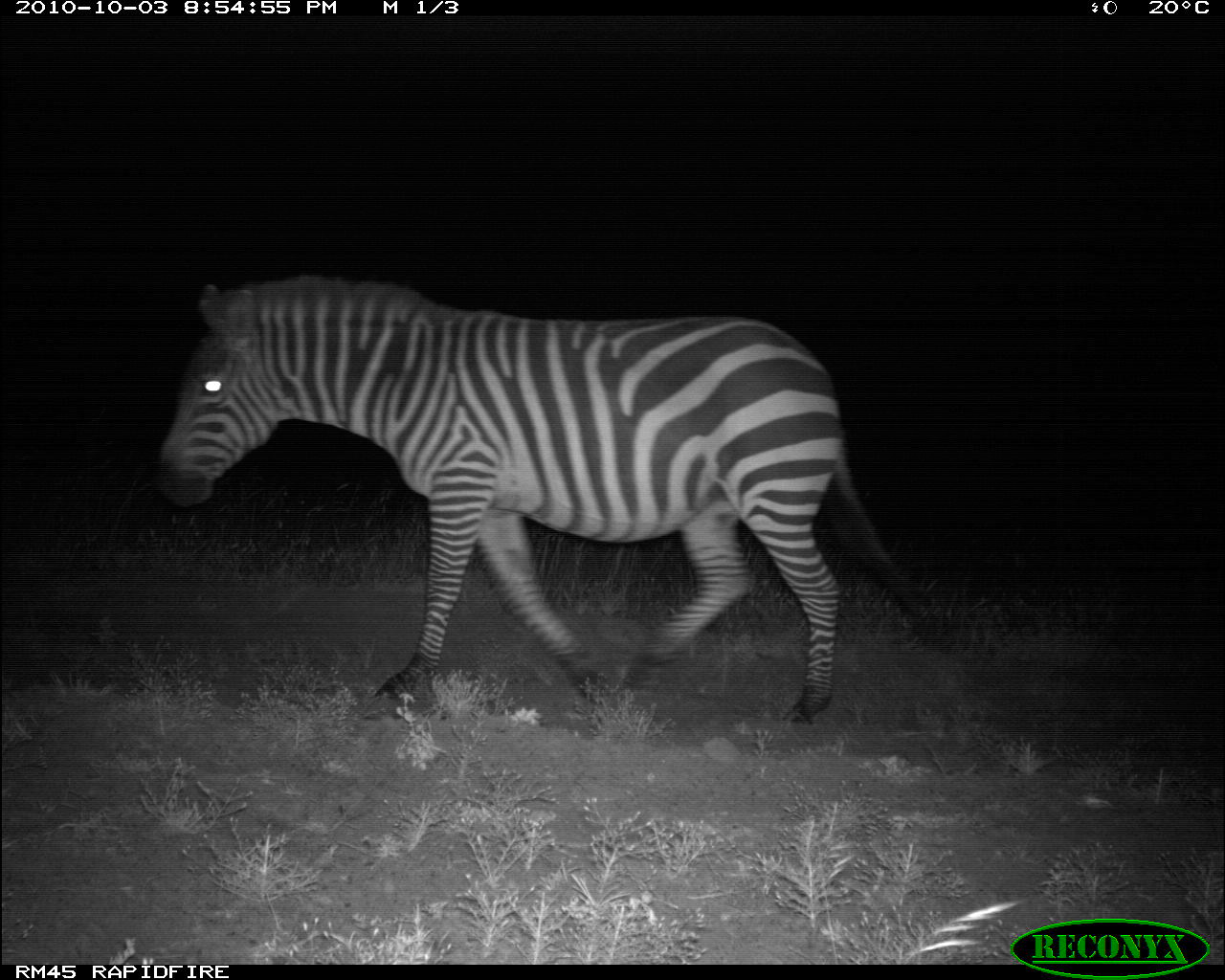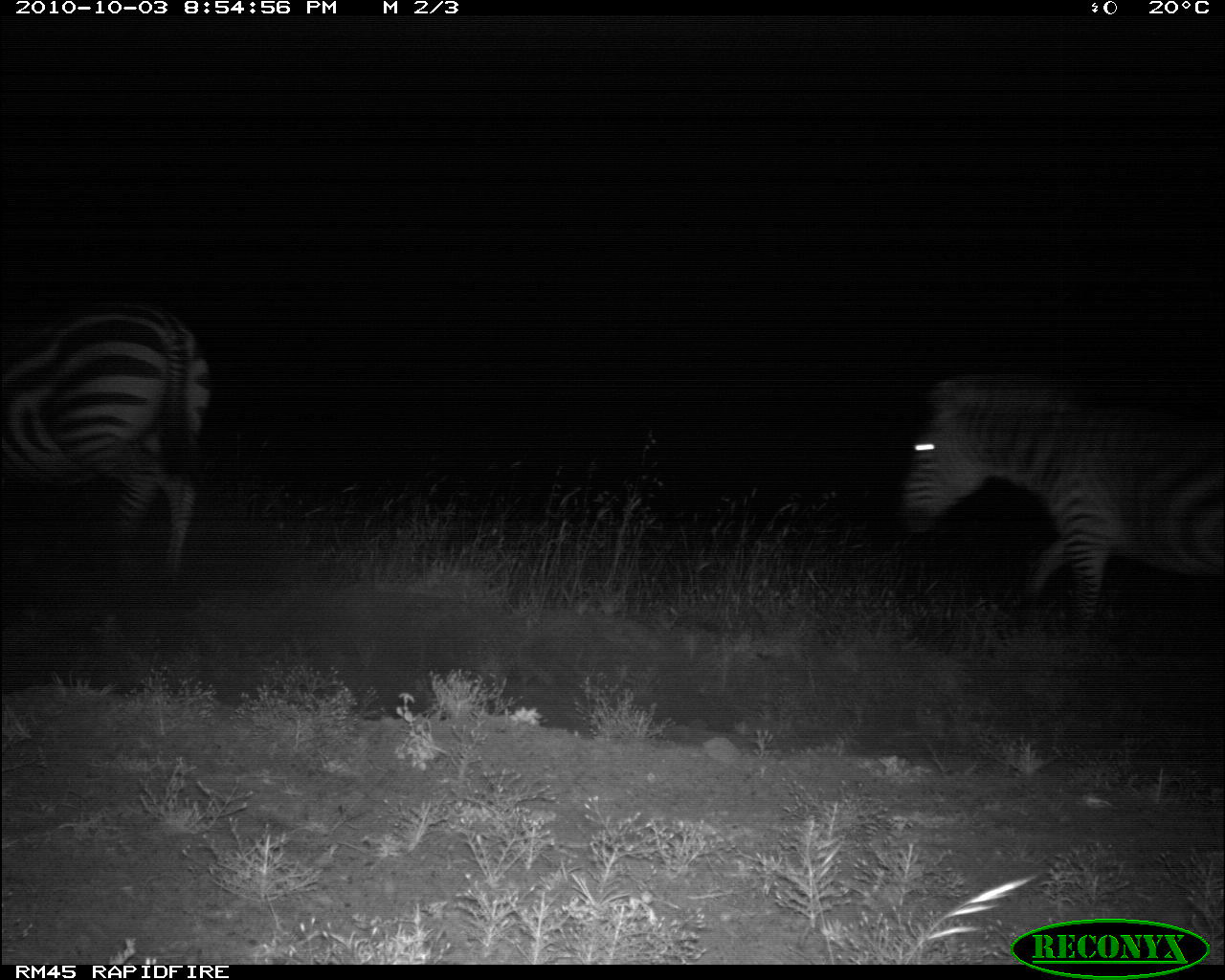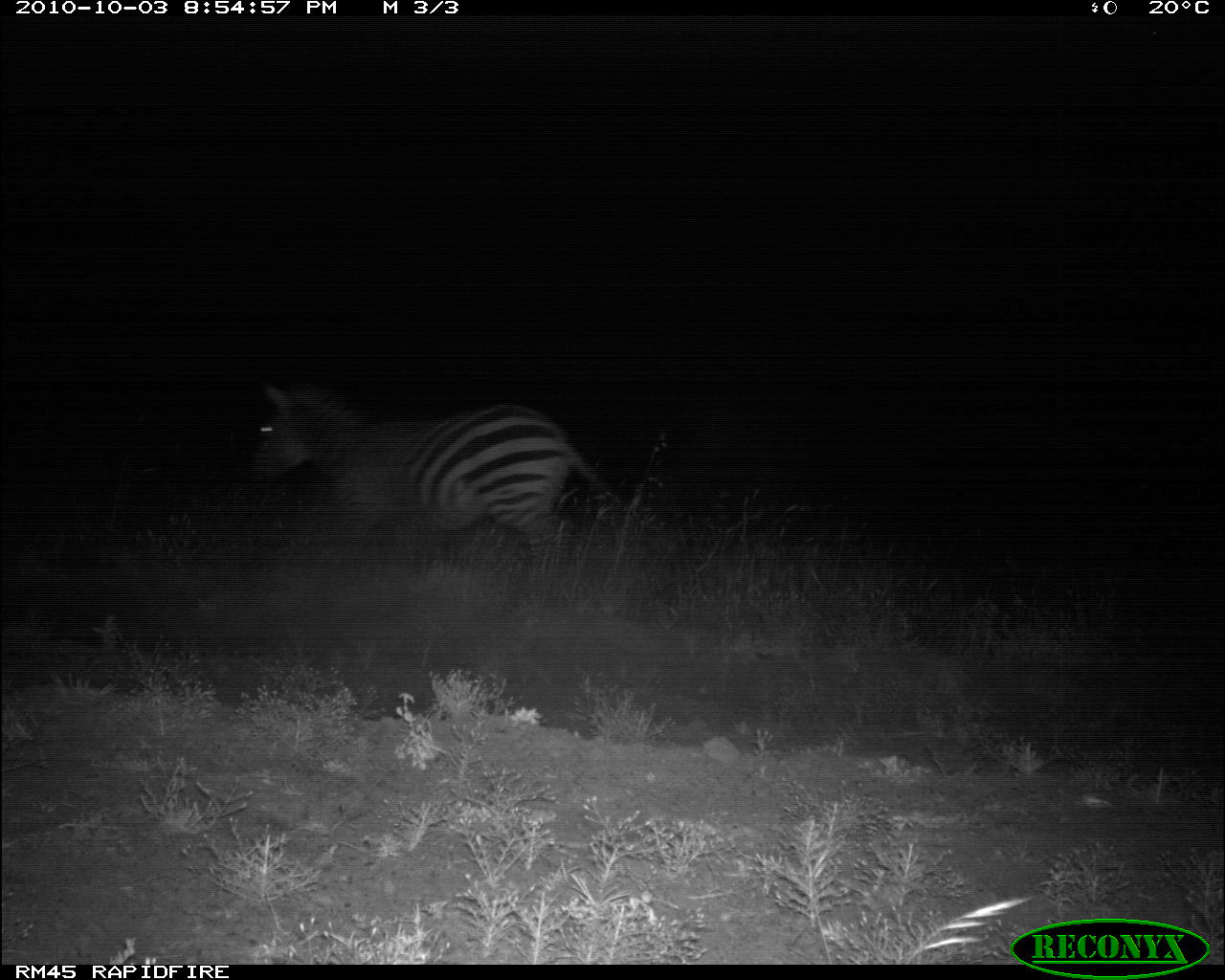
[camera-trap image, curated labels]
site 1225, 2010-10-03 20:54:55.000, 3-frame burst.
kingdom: Animalia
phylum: Chordata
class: Mammalia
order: Perissodactyla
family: Equidae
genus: Equus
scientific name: Equus quagga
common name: plains zebra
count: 1